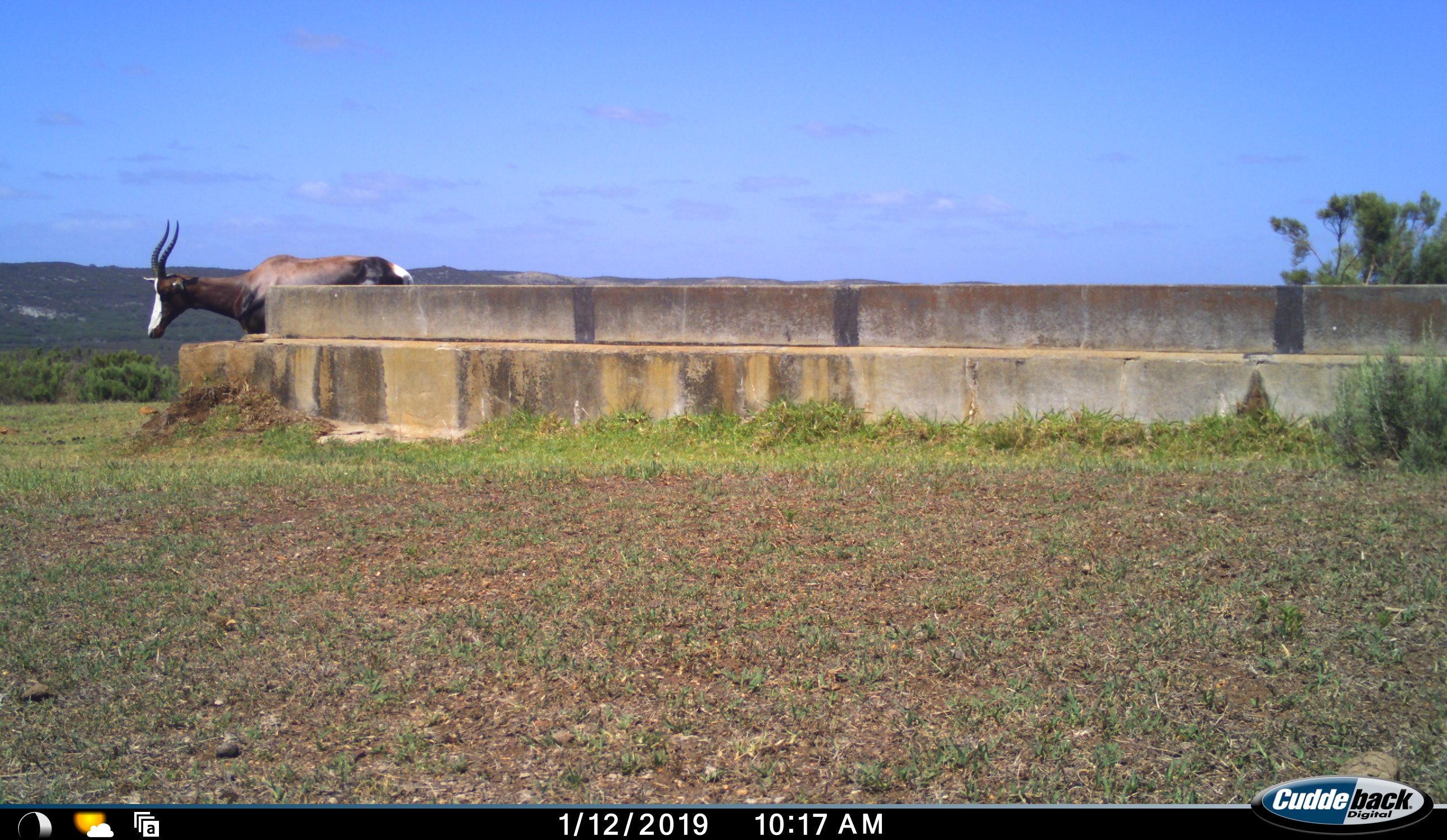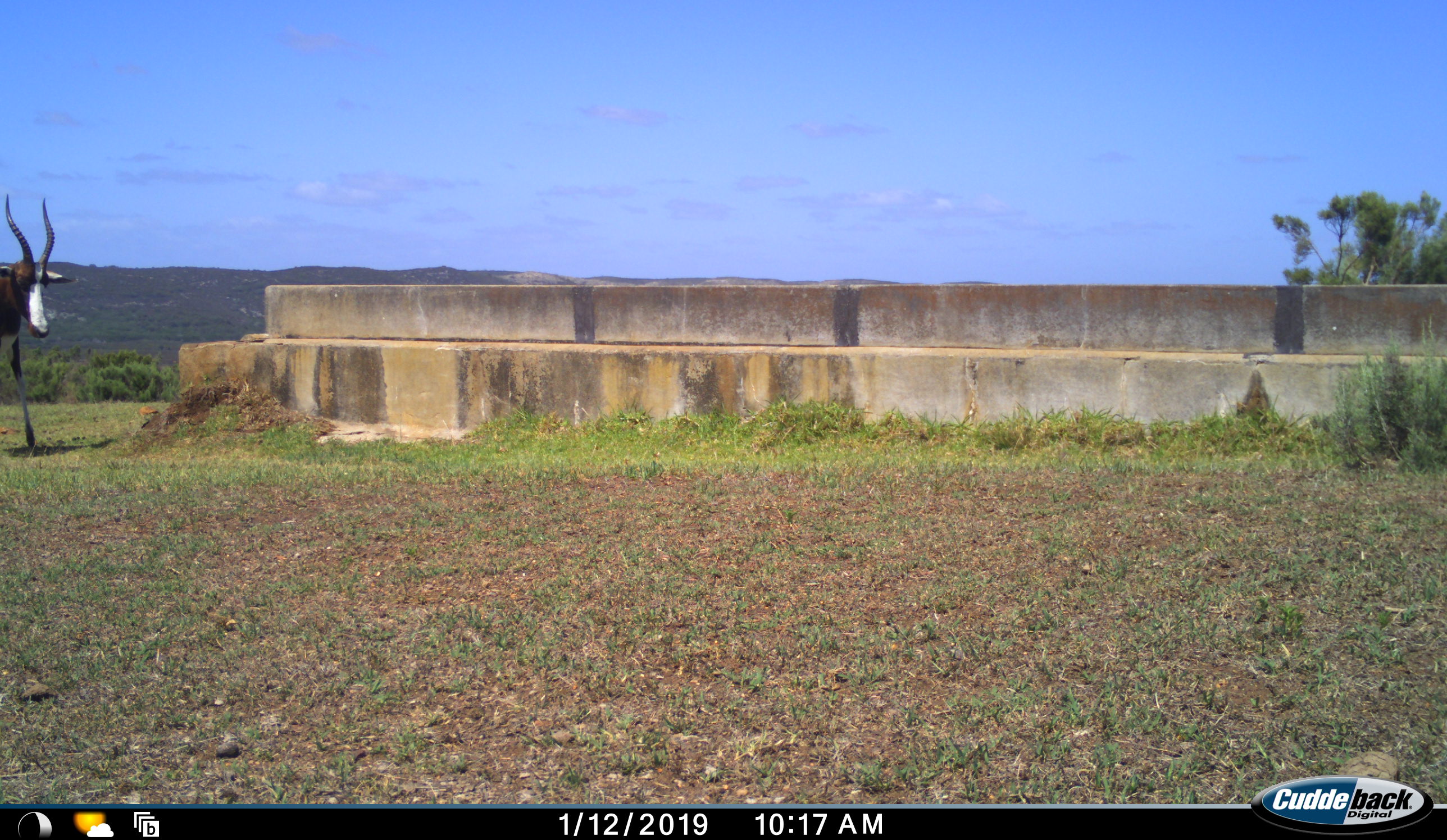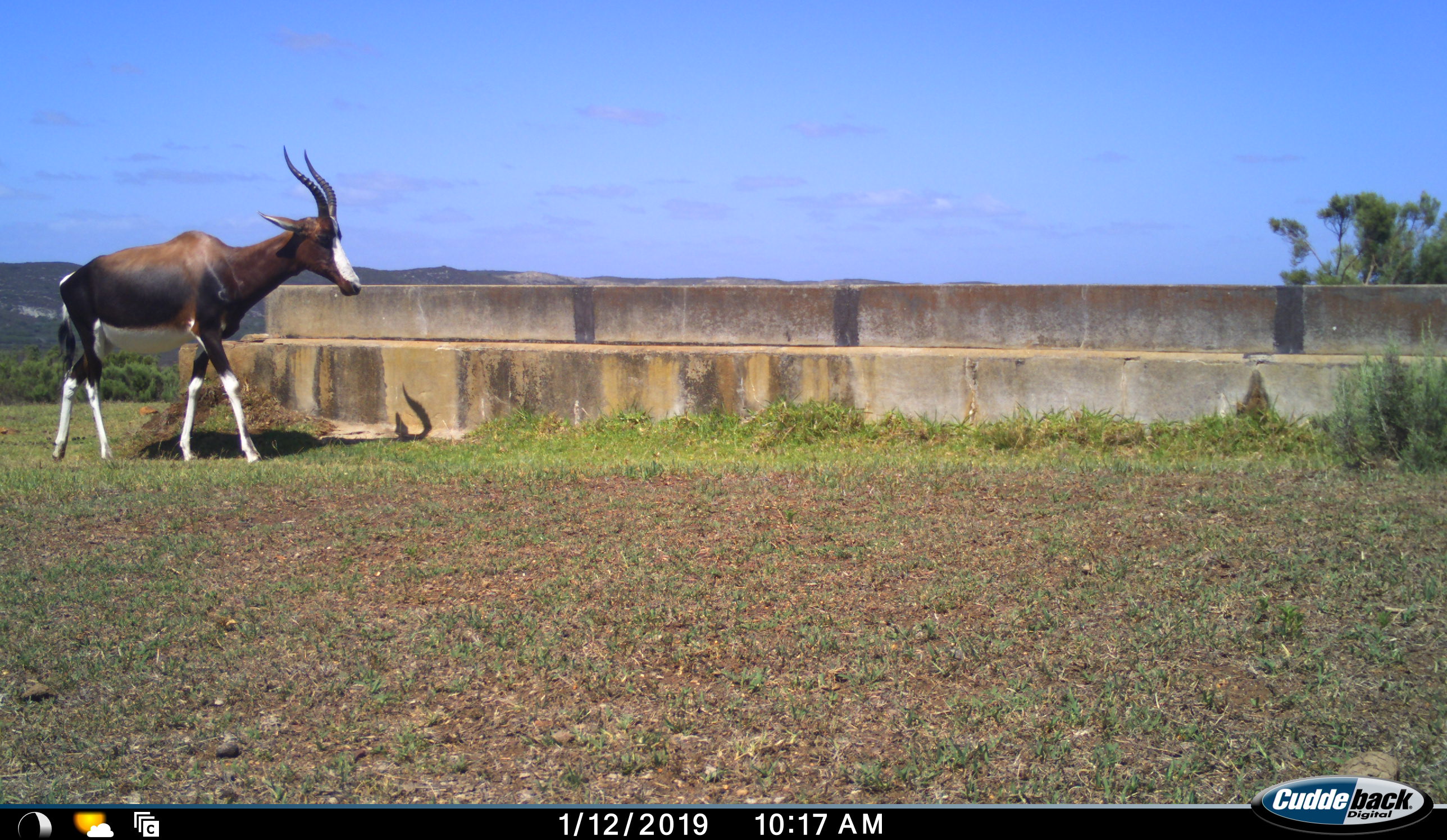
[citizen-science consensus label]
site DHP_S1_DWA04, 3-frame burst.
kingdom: Animalia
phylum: Chordata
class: Mammalia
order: Artiodactyla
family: Bovidae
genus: Damaliscus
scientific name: Damaliscus pygargus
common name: bontebok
Bontebok (Damaliscus pygargus), count 1. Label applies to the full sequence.